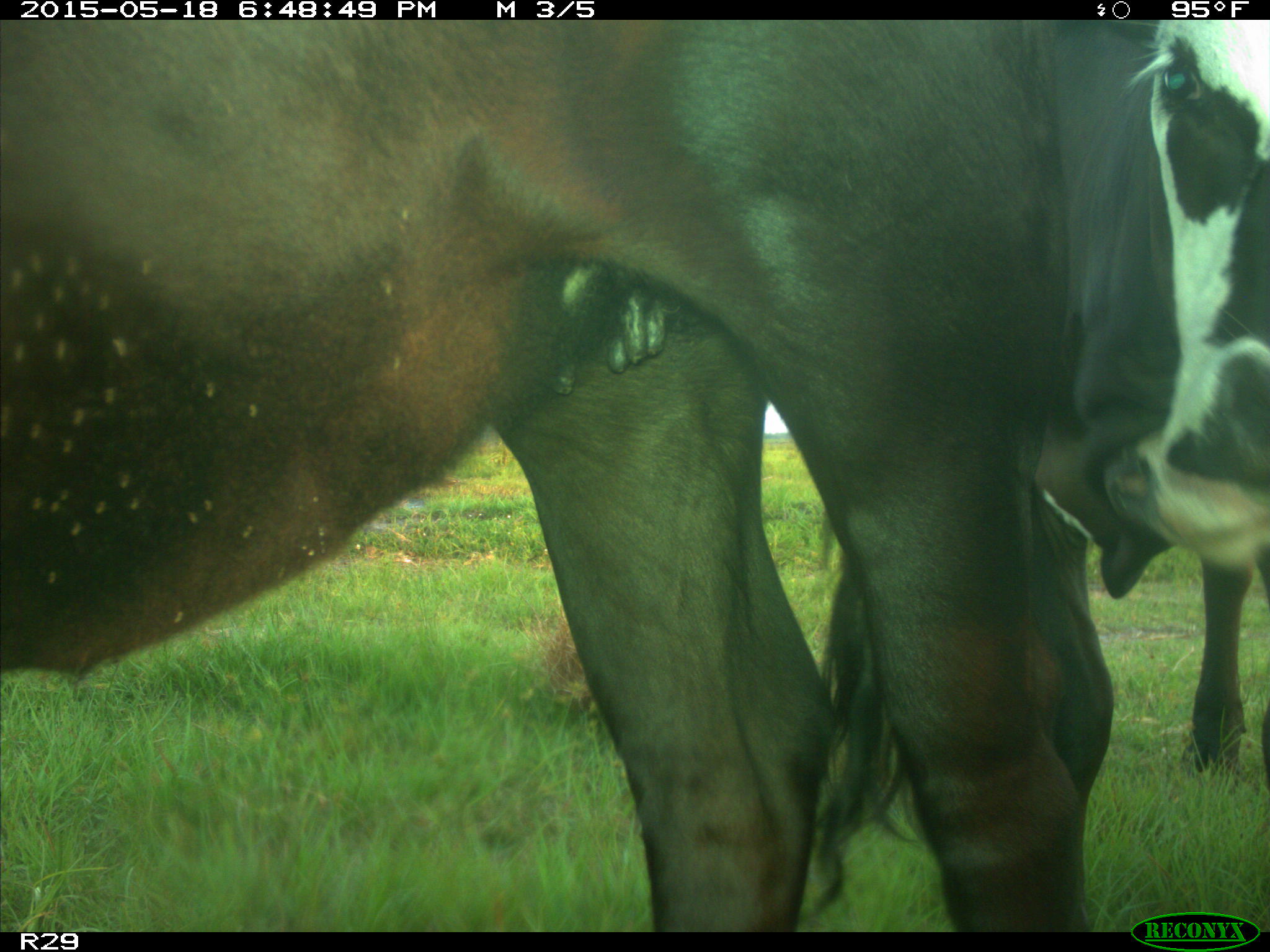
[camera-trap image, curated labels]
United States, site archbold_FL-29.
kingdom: Animalia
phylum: Chordata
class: Mammalia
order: Artiodactyla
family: Bovidae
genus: Bos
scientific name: Bos taurus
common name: domestic cow